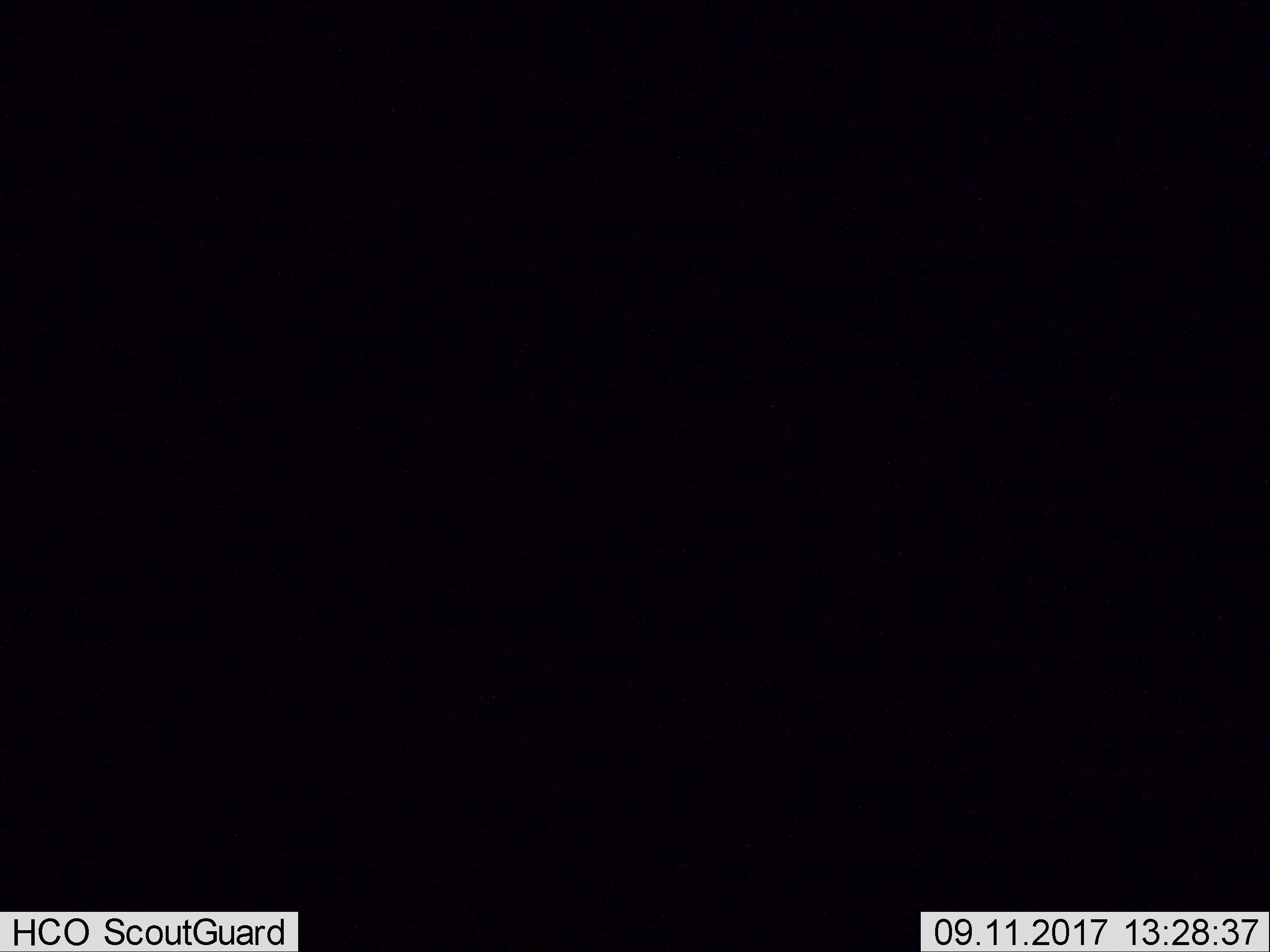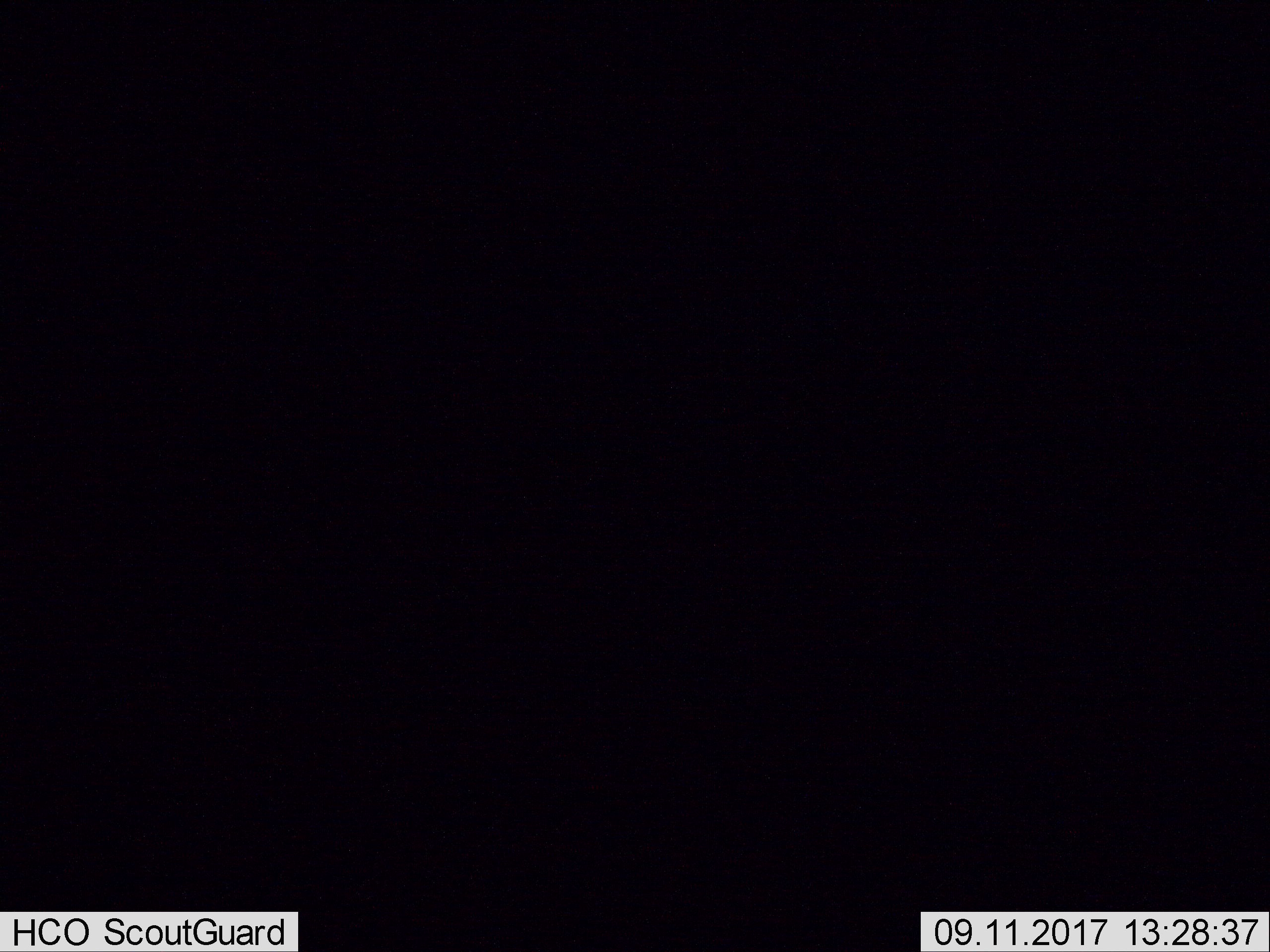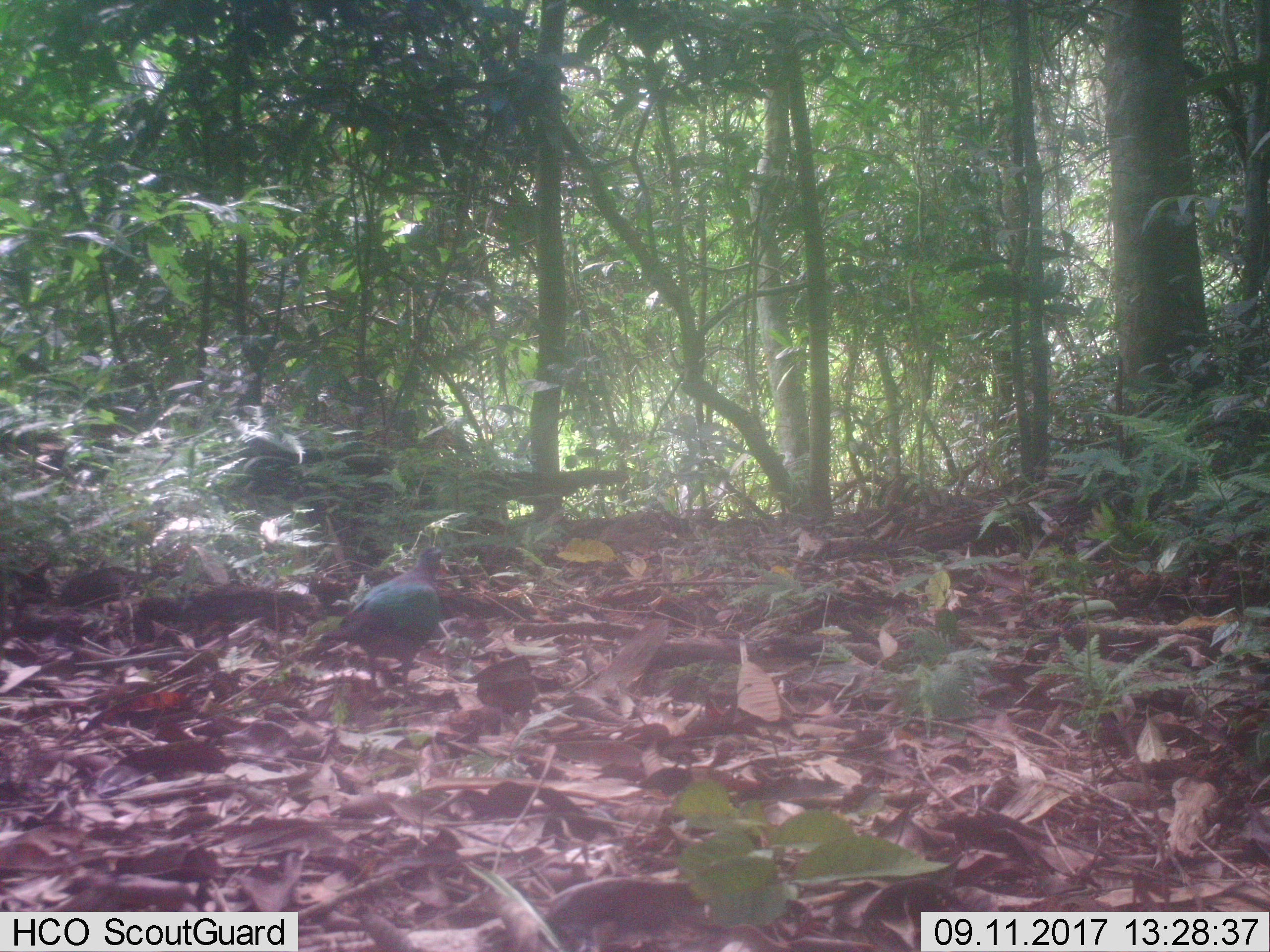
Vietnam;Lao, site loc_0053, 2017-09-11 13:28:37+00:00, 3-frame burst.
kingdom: Animalia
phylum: Chordata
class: Aves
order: Columbiformes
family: Columbidae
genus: Chalcophaps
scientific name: Chalcophaps indica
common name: emerald dove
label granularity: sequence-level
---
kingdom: Animalia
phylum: Chordata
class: Mammalia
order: Artiodactyla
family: Cervidae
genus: Muntiacus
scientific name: Muntiacus rooseveltorum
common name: roosevelt's muntjac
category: roosevelts muntjac group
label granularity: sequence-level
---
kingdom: Animalia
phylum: Chordata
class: Aves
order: Galliformes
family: Phasianidae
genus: Polyplectron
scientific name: Polyplectron bicalcaratum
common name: gray peacock-pheasant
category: grey peacock pheasant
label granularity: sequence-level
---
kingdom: Animalia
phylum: Chordata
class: Mammalia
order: Rodentia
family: Hystricidae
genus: Hystrix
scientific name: Hystrix brachyura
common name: malayan porcupine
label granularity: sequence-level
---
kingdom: Animalia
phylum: Chordata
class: Mammalia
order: Carnivora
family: Mustelidae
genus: Martes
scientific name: Martes flavigula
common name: yellow-throated marten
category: yellow throated marten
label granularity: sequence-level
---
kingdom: Animalia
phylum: Chordata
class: Mammalia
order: Artiodactyla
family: Suidae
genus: Sus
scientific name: Sus scrofa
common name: eurasian wild pig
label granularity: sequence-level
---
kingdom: Animalia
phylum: Chordata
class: Mammalia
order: Artiodactyla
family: Cervidae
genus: Muntiacus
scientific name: Muntiacus vuquangensis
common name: large-antlered muntjac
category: large antlered muntjac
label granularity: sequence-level